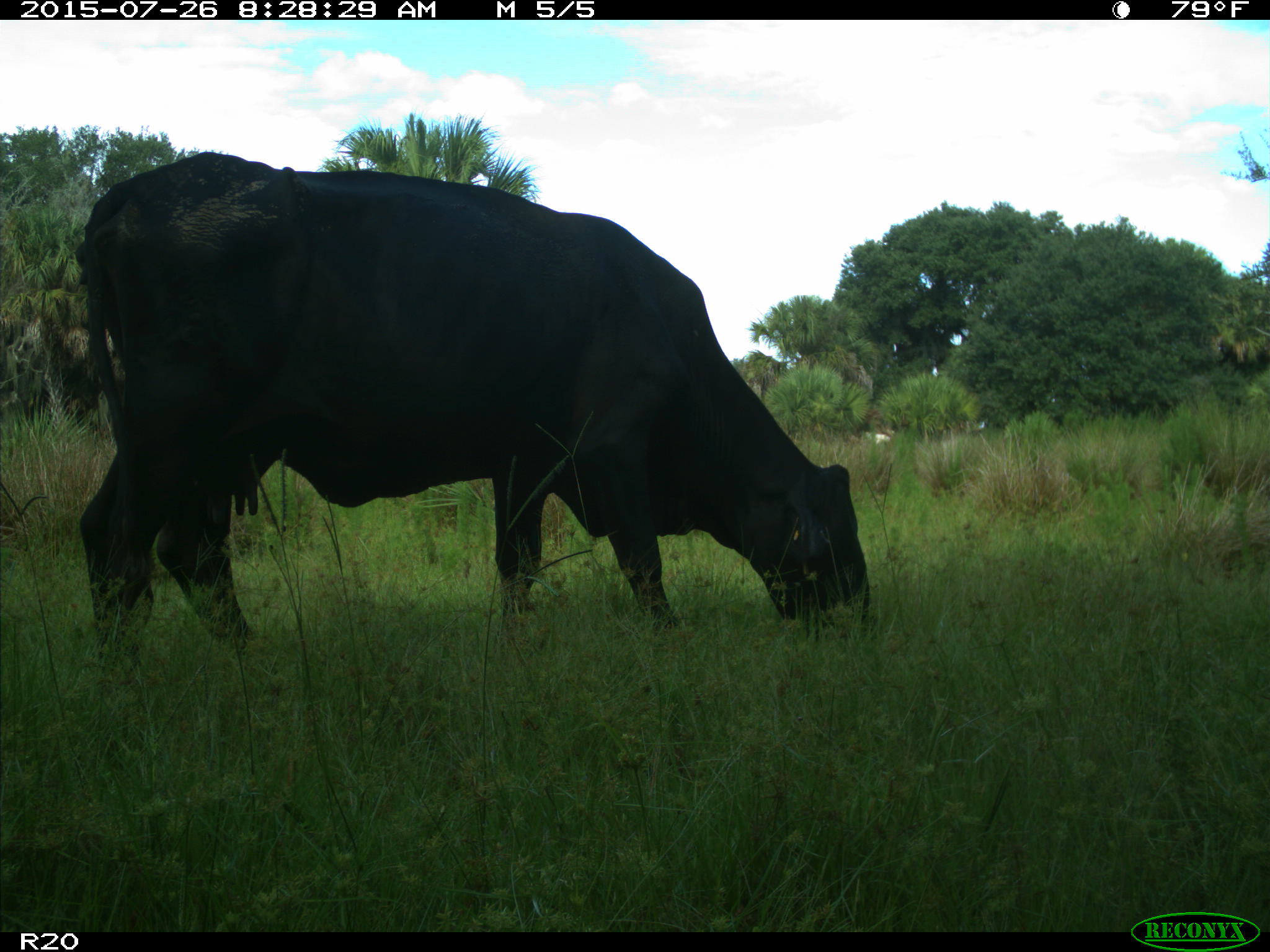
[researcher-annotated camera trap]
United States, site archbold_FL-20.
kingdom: Animalia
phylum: Chordata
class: Mammalia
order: Artiodactyla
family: Bovidae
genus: Bos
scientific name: Bos taurus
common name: domestic cow